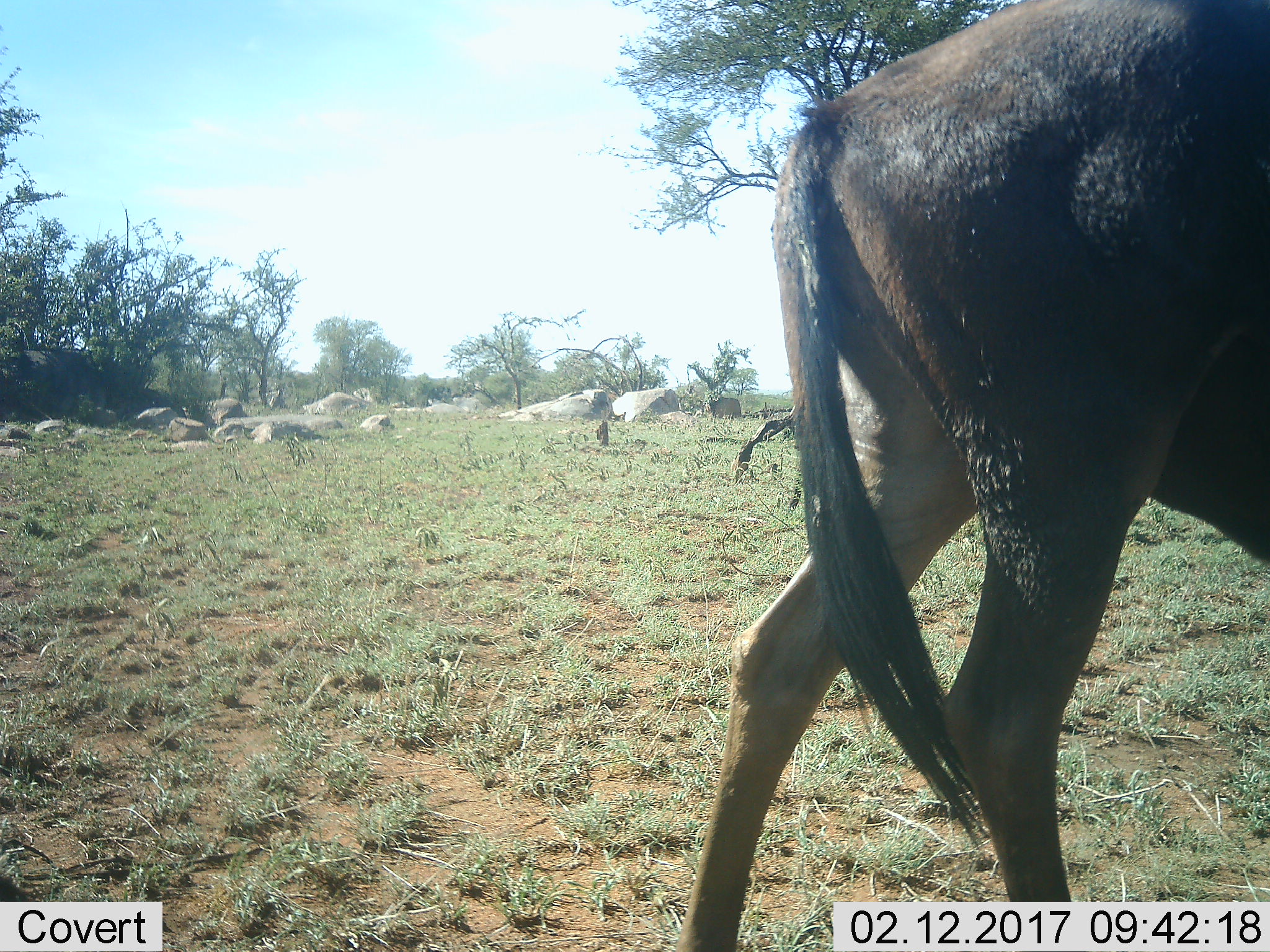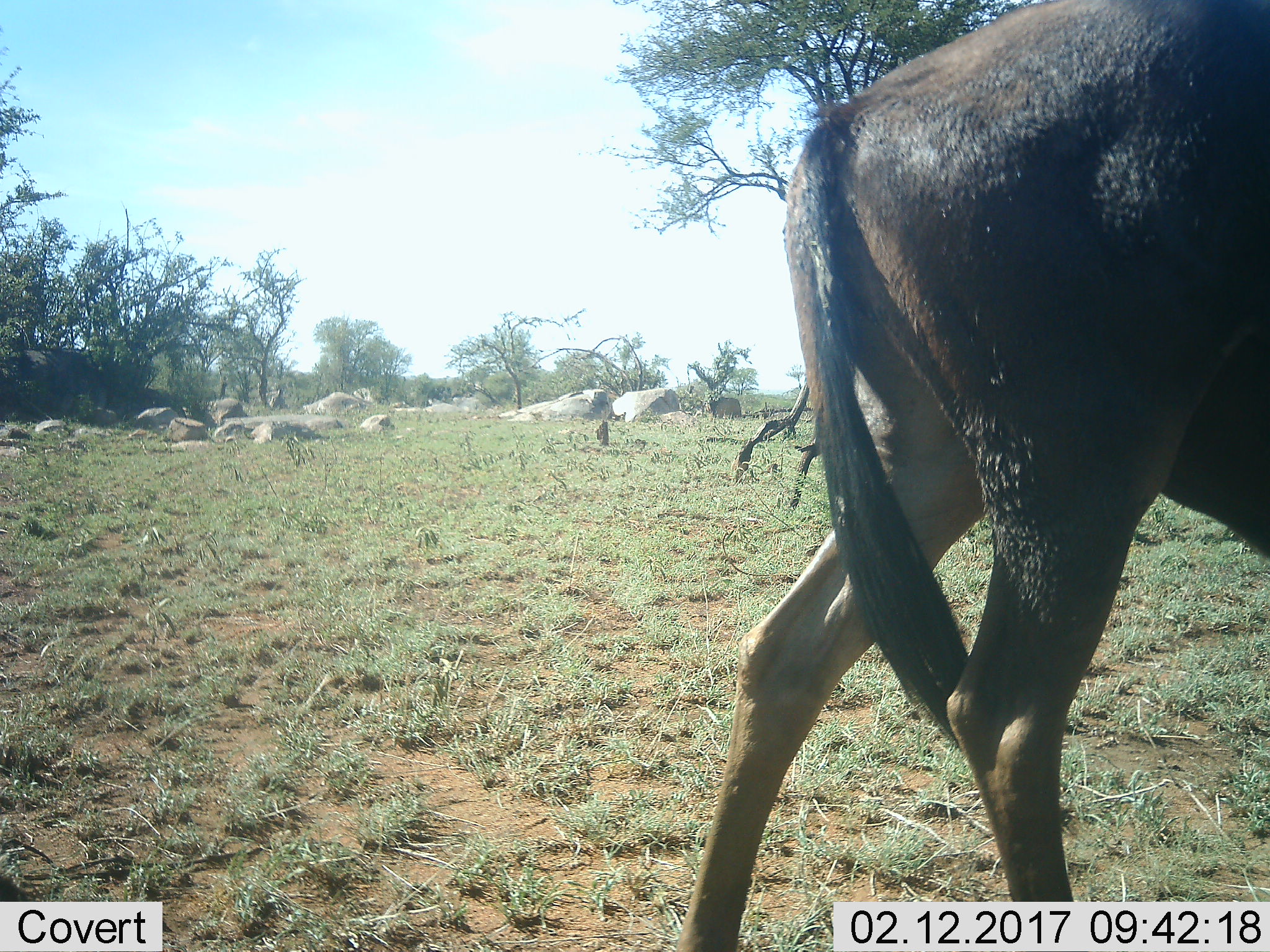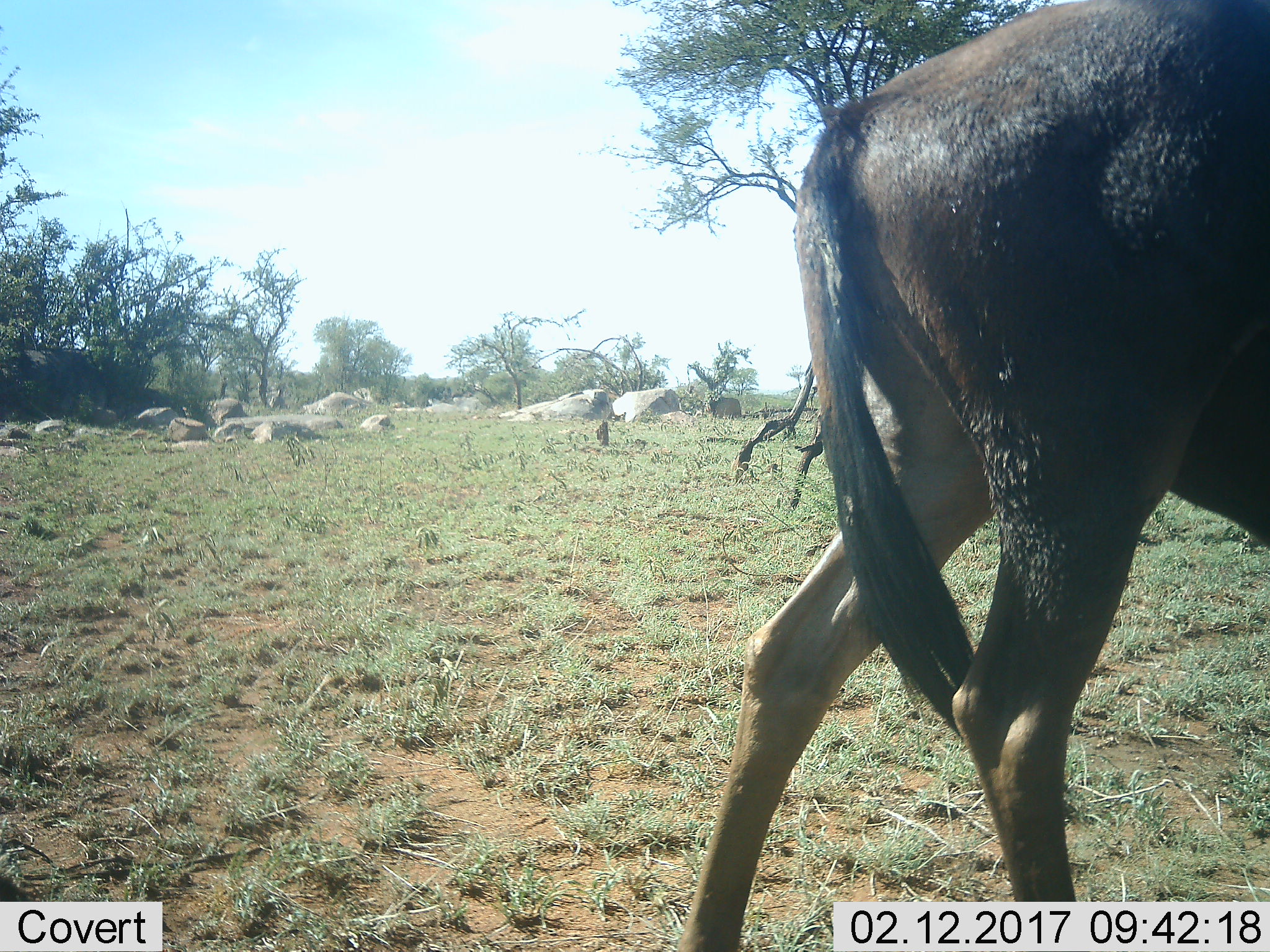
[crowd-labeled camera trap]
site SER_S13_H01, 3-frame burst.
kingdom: Animalia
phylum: Chordata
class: Mammalia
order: Artiodactyla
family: Bovidae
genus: Connochaetes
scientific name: Connochaetes taurinus taurinus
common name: blue wildebeest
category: wildebeestblue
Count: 1.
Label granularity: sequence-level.